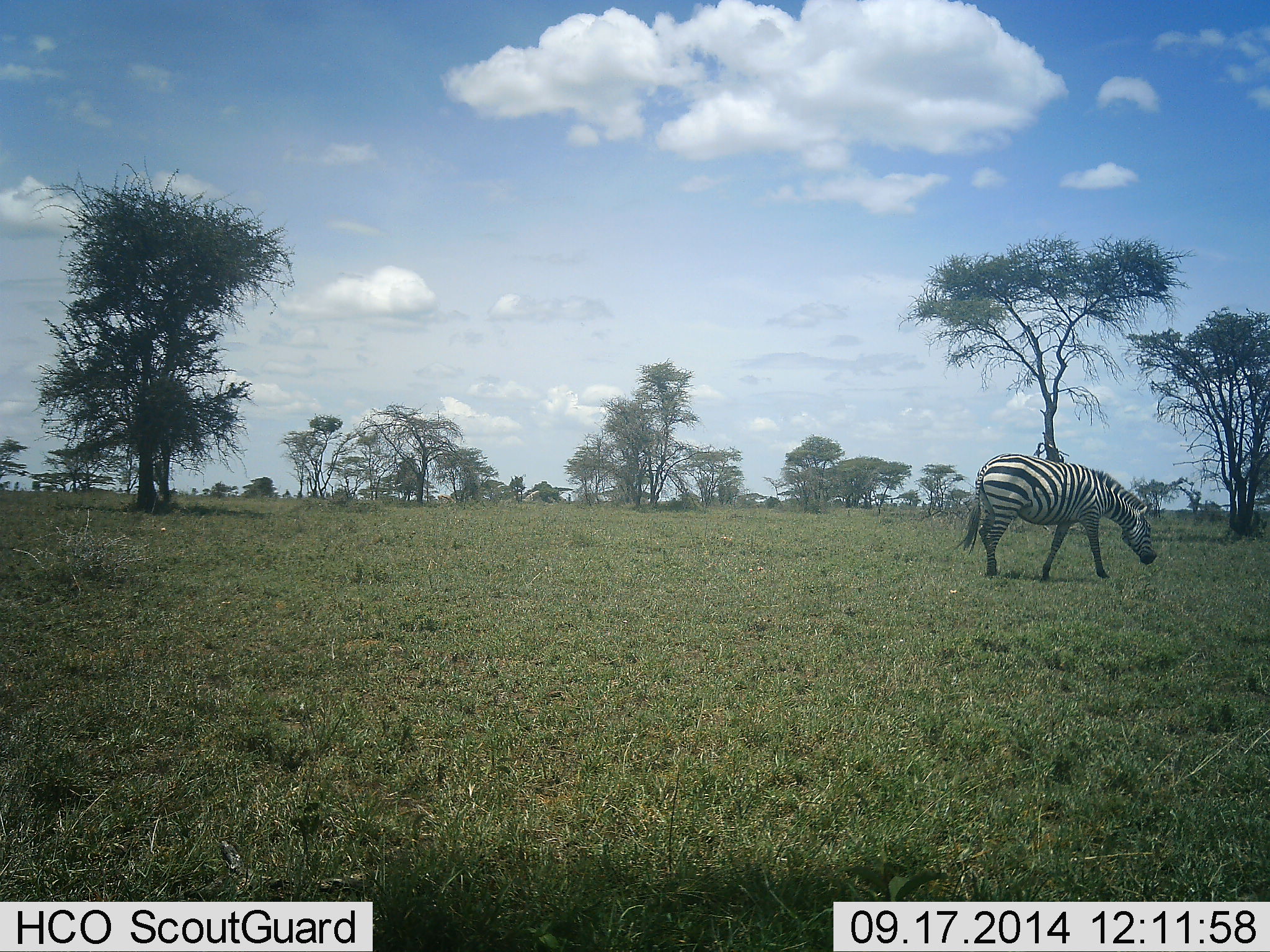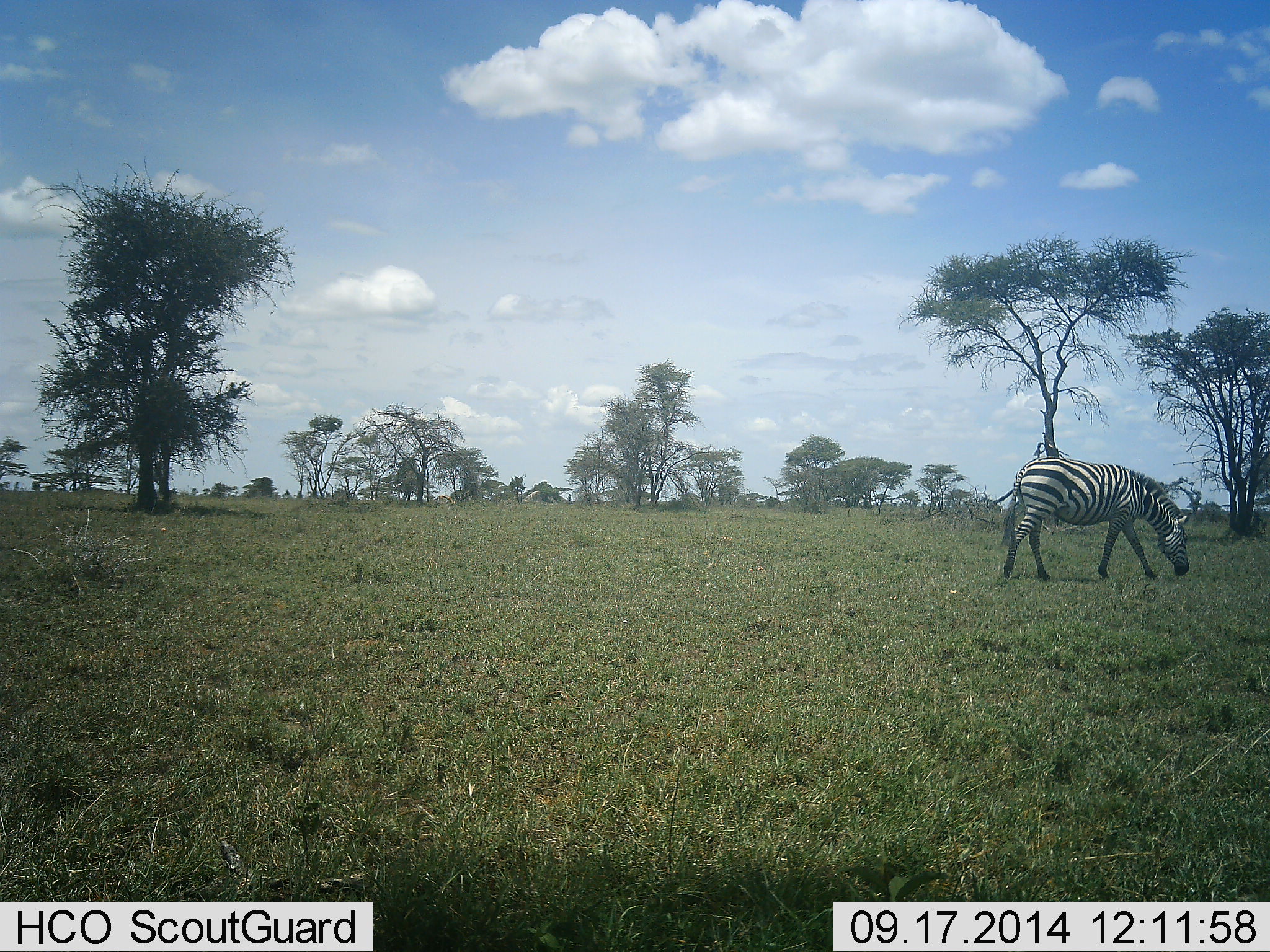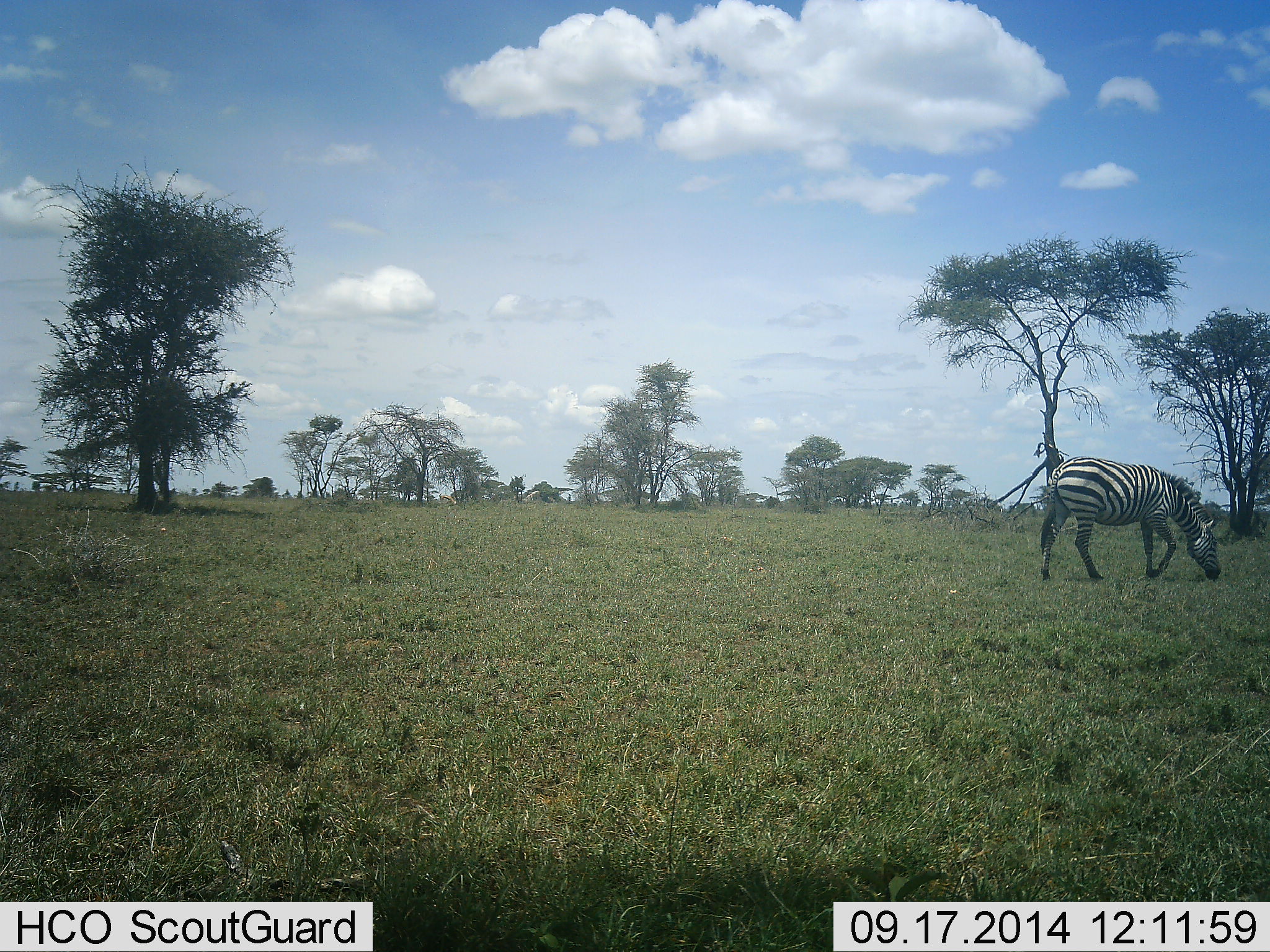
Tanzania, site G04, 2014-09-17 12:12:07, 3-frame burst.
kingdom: Animalia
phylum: Chordata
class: Mammalia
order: Perissodactyla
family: Equidae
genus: Equus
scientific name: Equus quagga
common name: plains zebra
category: zebra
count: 1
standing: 0%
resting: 0%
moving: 60%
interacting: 0%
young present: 0%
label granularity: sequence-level